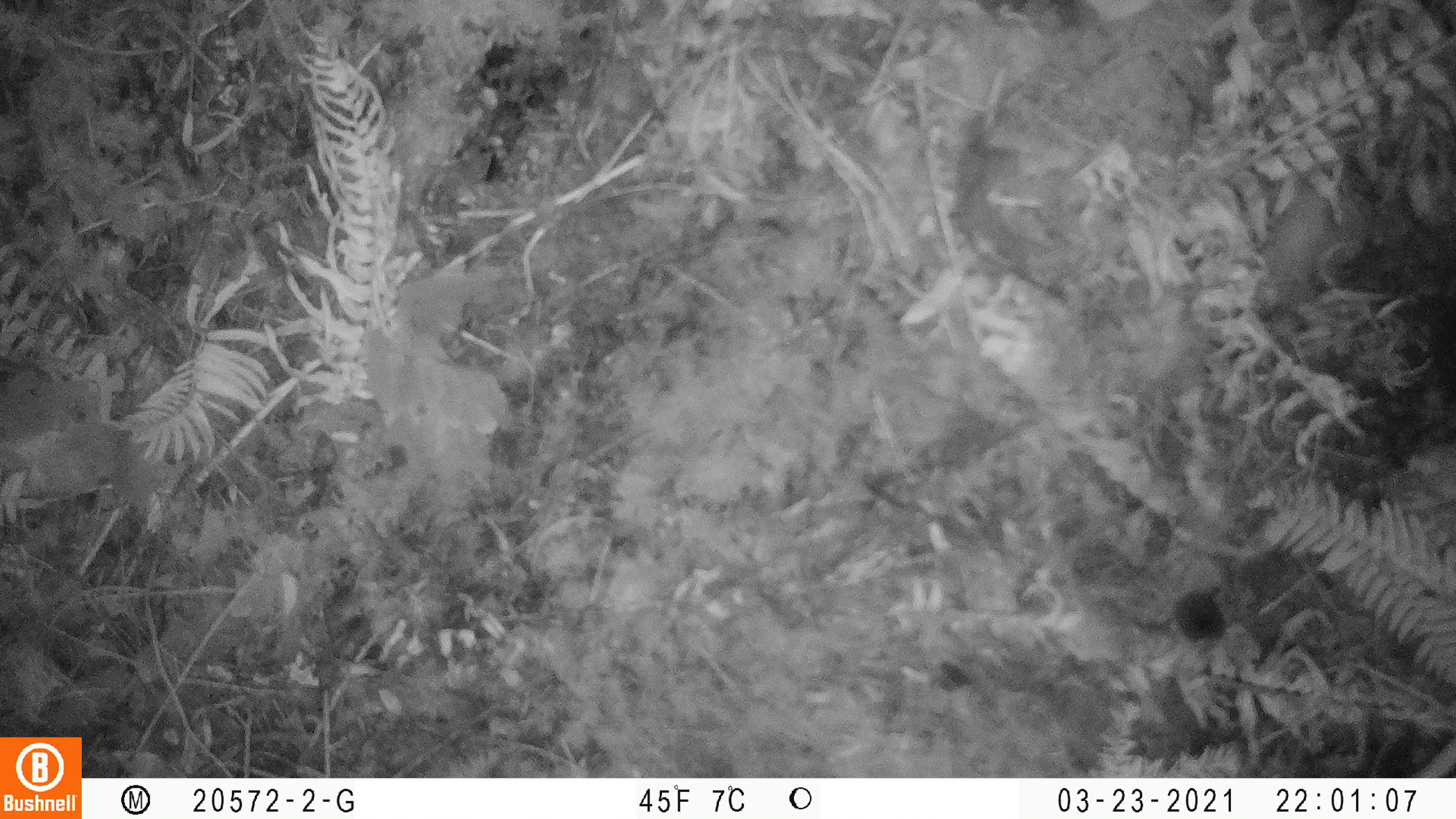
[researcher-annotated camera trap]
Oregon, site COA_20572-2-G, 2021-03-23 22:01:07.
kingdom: Animalia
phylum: Chordata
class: Mammalia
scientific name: Mammalia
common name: small mammal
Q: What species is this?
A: Small mammal (Mammalia).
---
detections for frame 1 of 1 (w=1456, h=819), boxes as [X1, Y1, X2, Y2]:
small mammal: [1127, 585, 1236, 647]